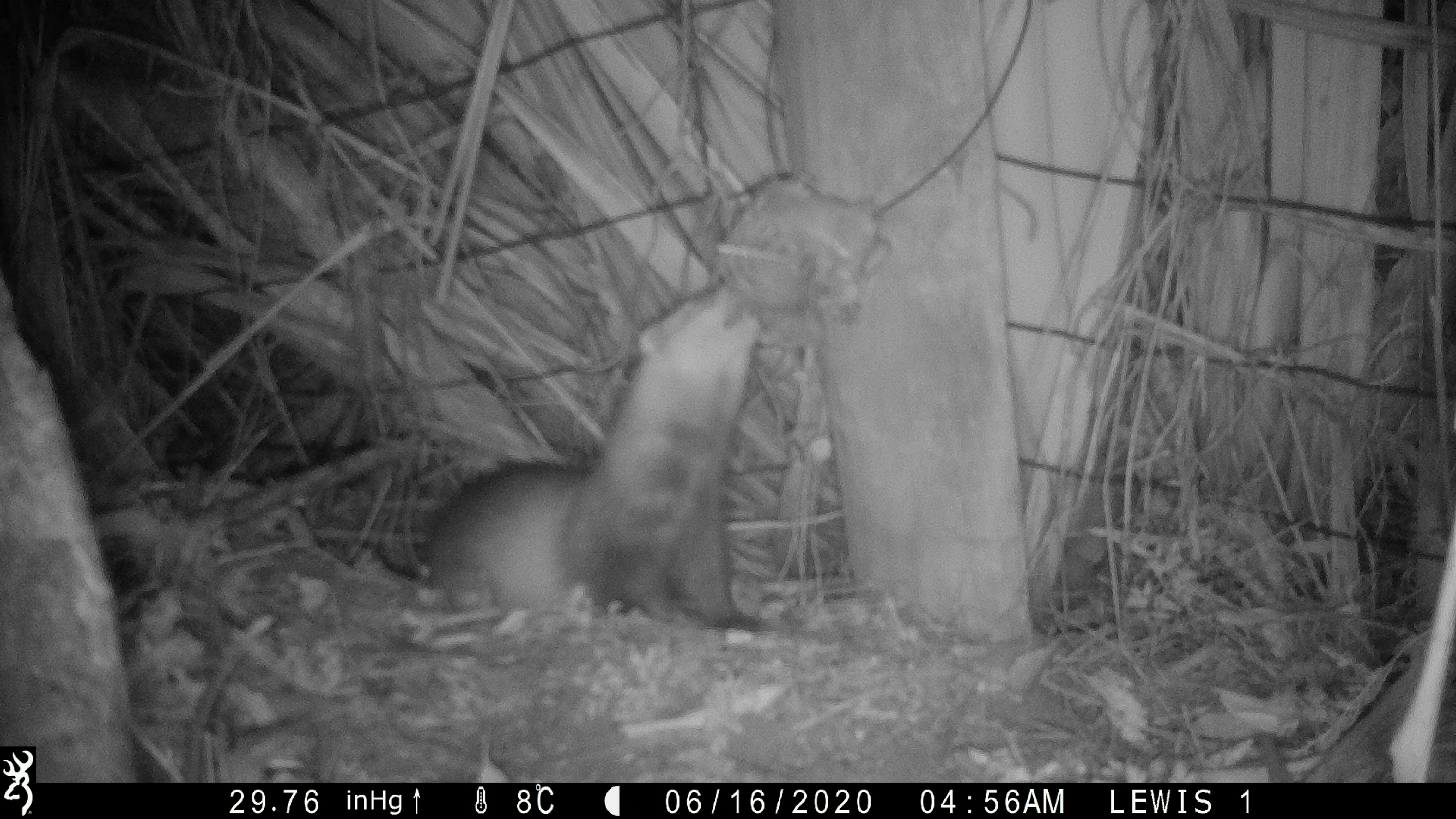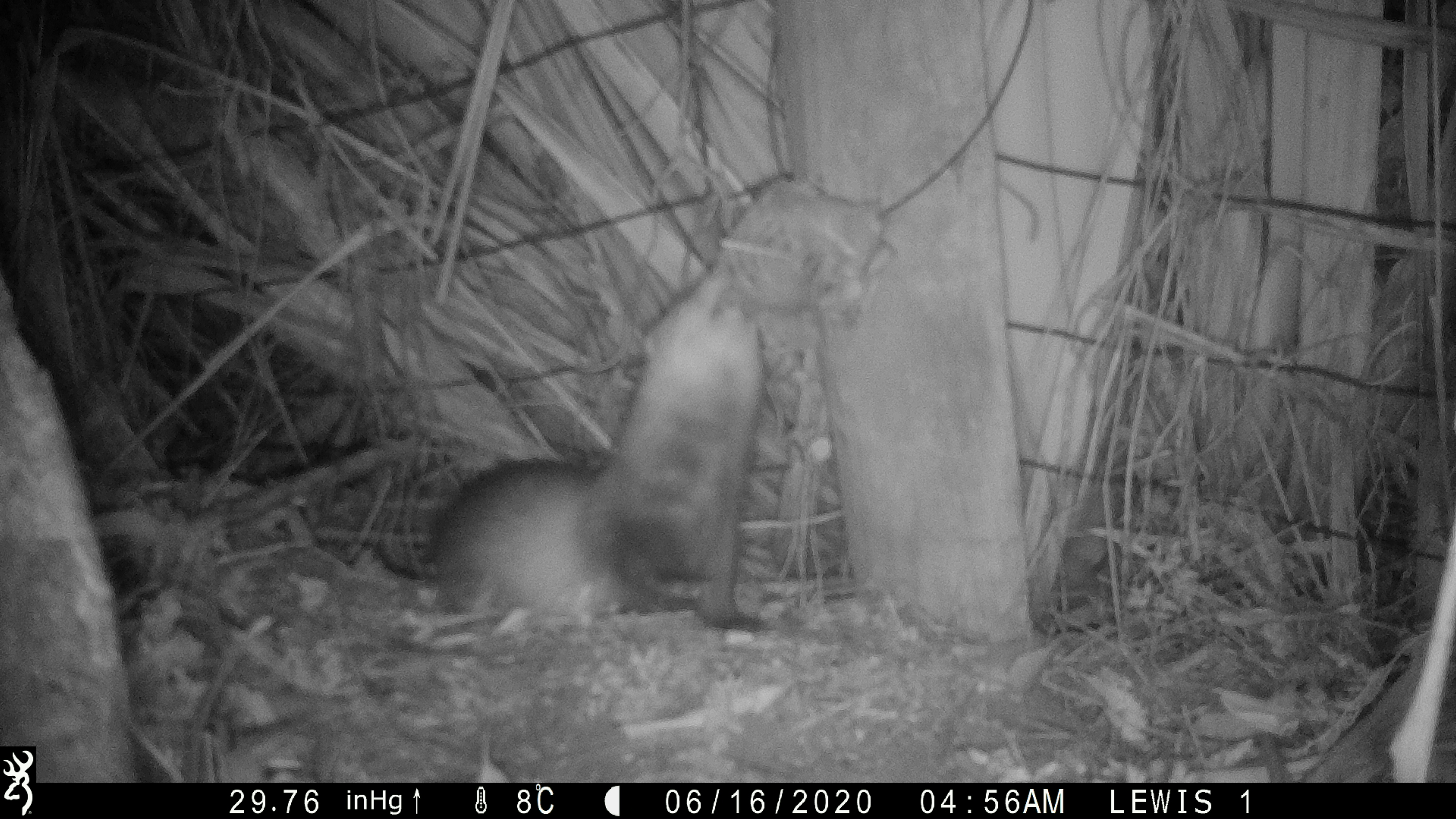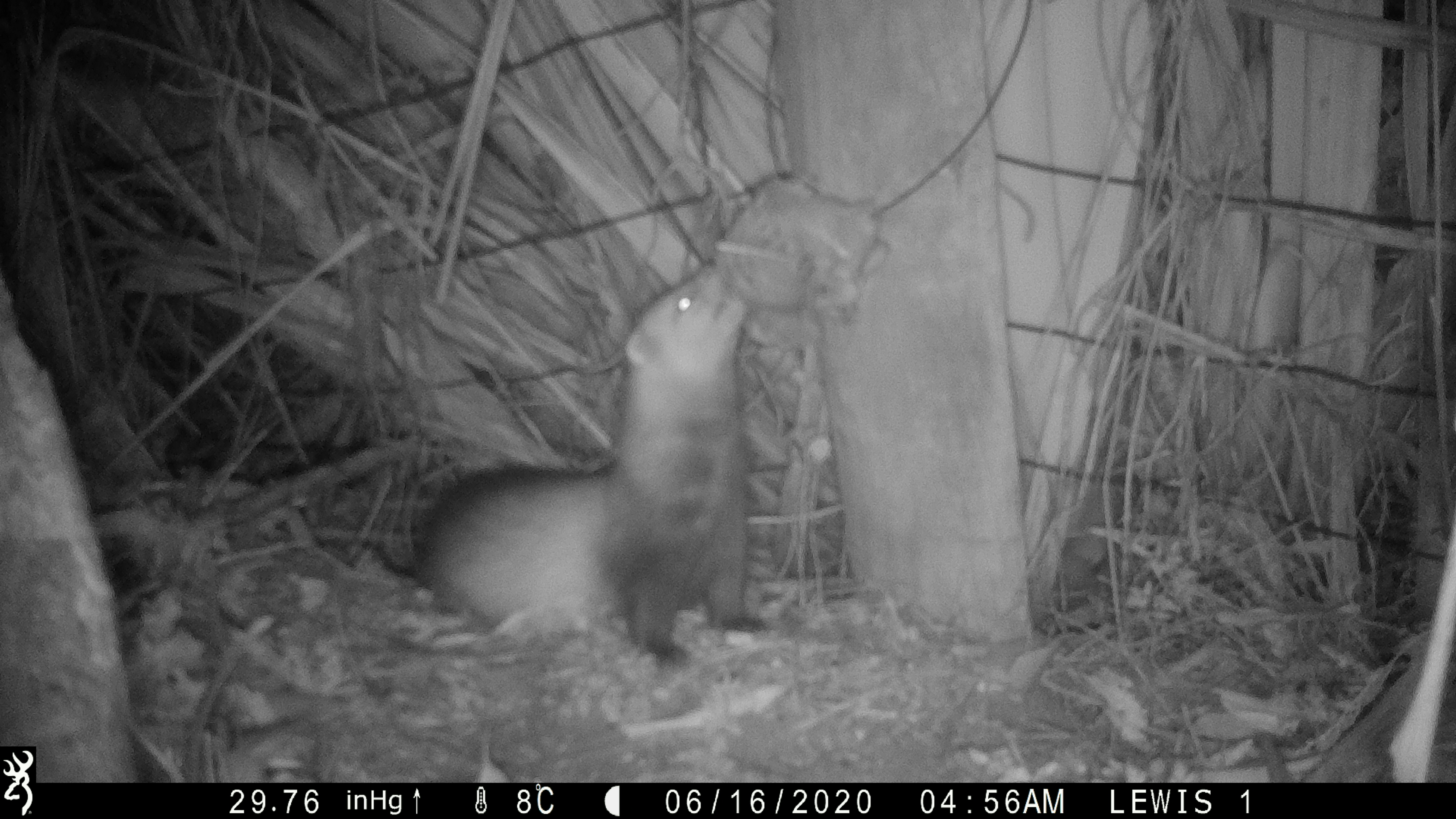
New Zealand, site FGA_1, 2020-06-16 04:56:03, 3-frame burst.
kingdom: Animalia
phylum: Chordata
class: Mammalia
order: Carnivora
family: Mustelidae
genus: Mustela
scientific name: Mustela furo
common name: ferret